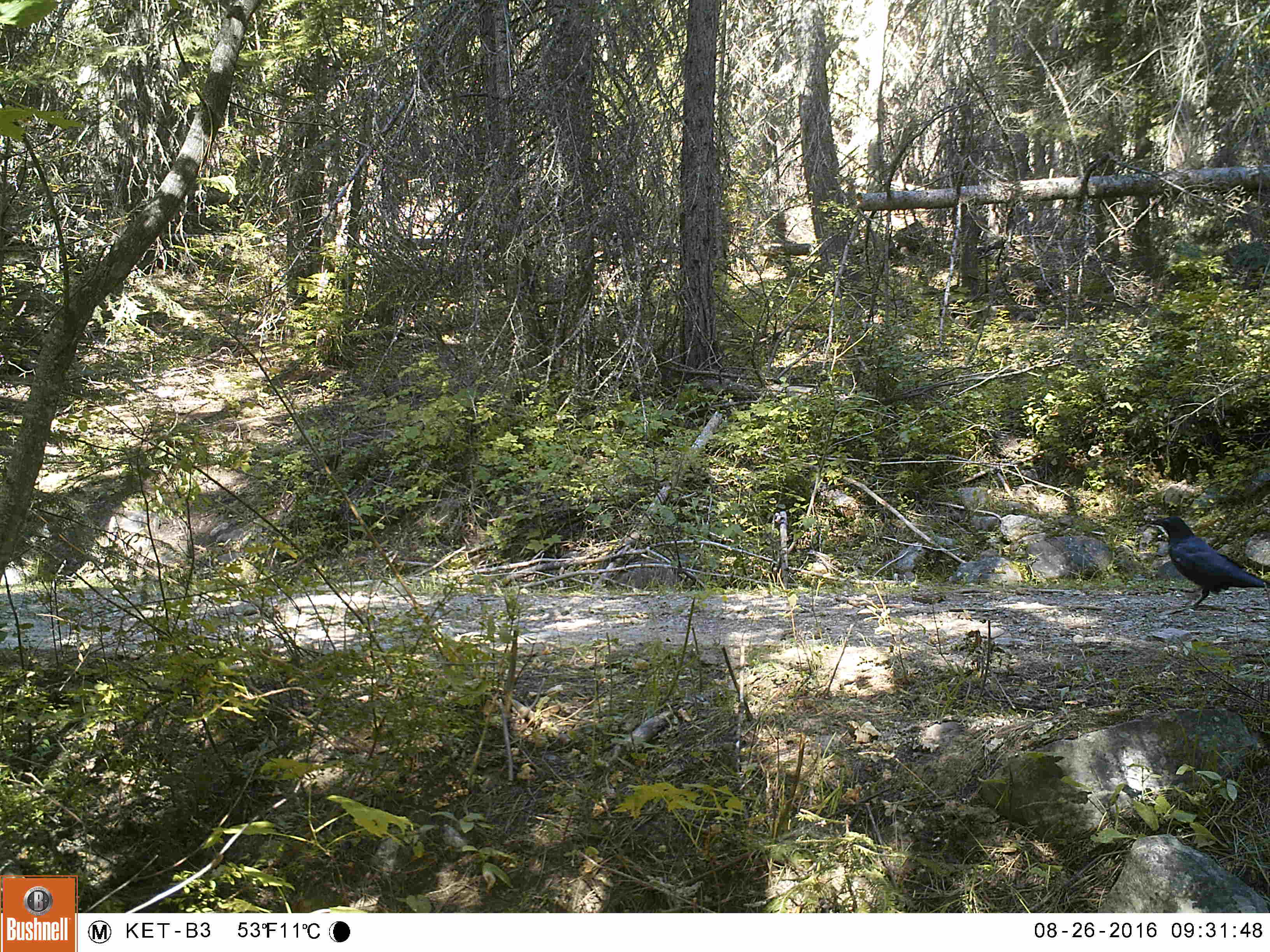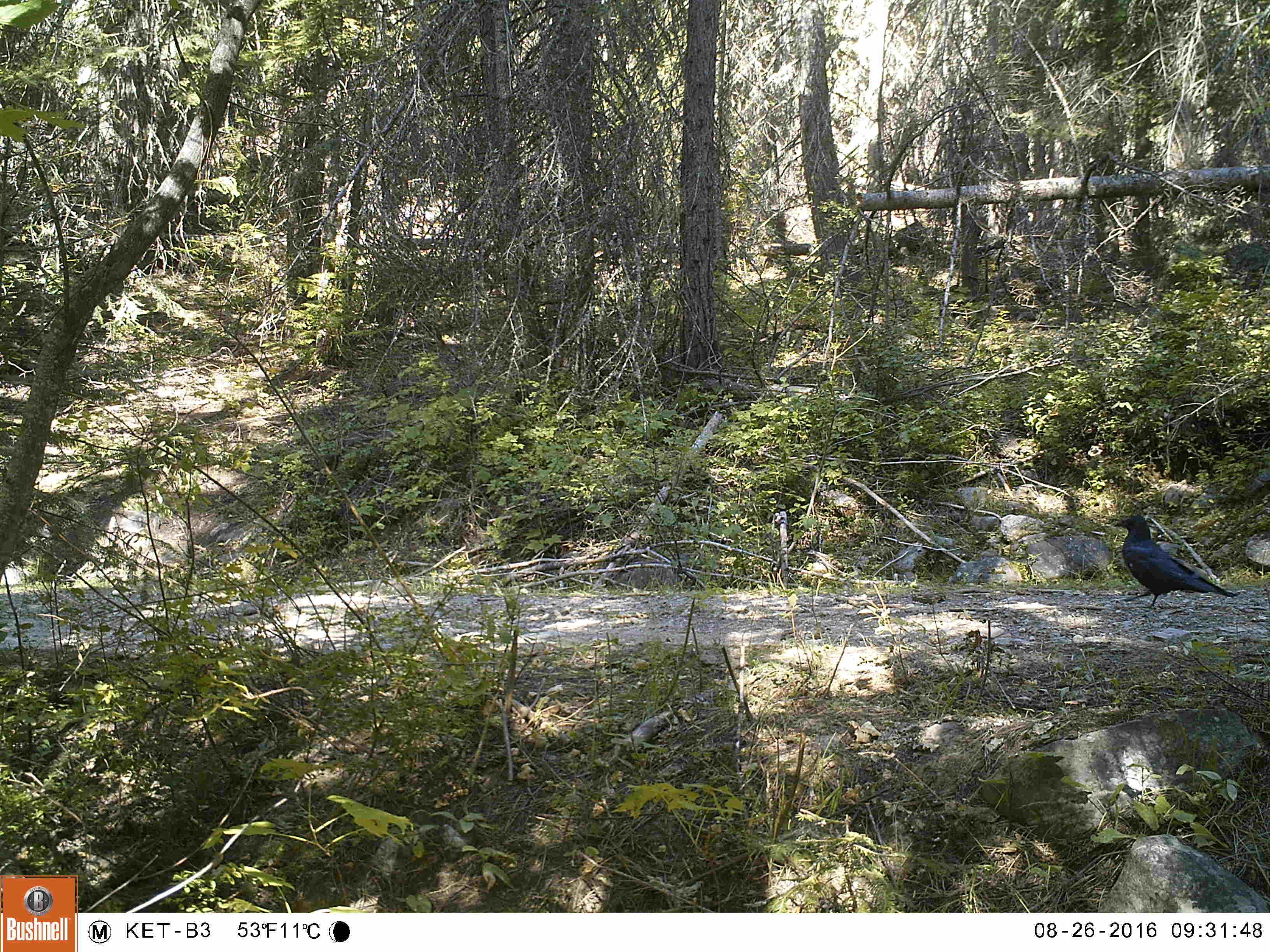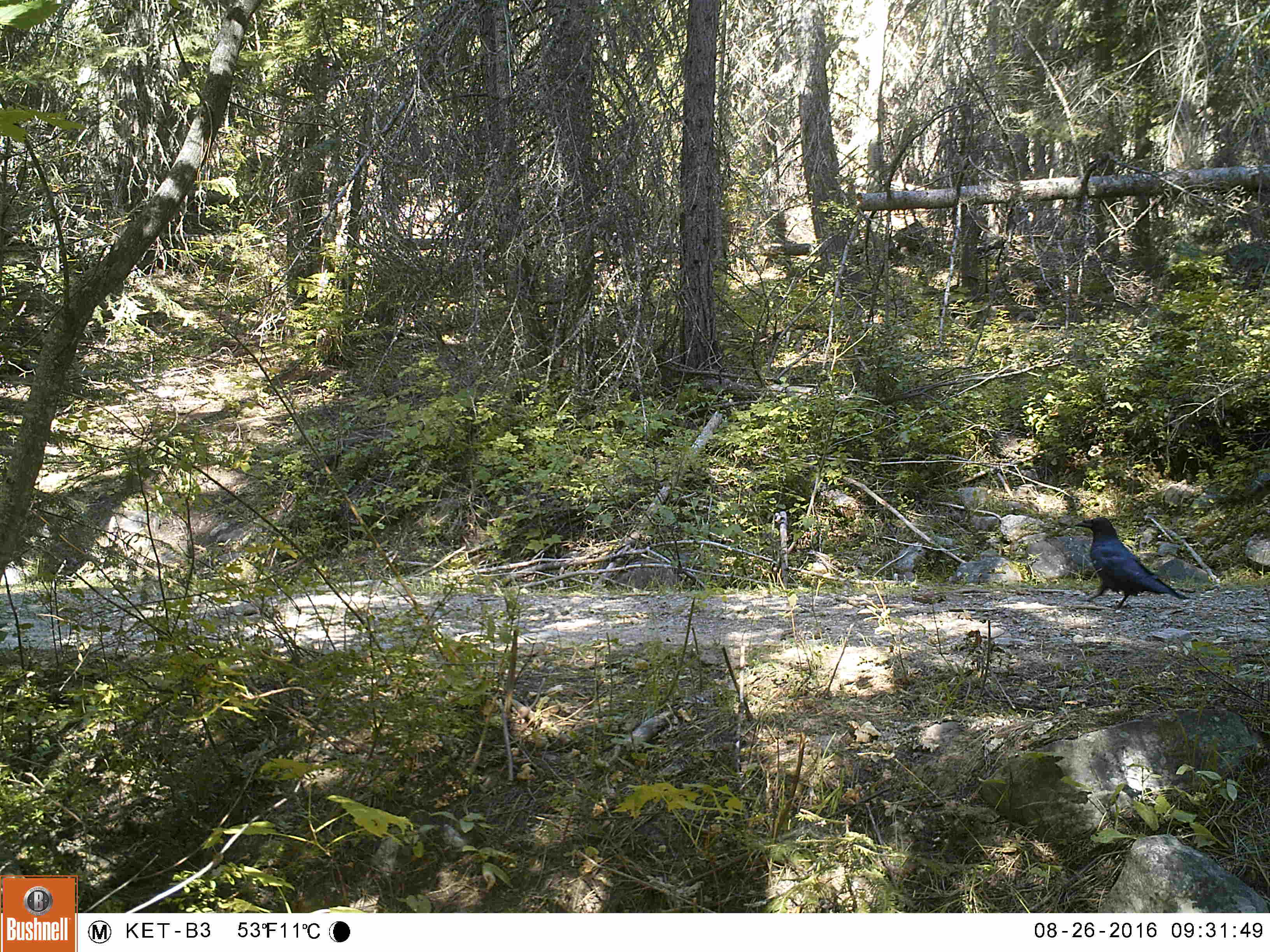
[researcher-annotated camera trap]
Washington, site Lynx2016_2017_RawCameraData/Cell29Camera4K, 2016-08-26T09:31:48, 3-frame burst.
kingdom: Animalia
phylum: Chordata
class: Aves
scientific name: Aves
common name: birds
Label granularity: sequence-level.